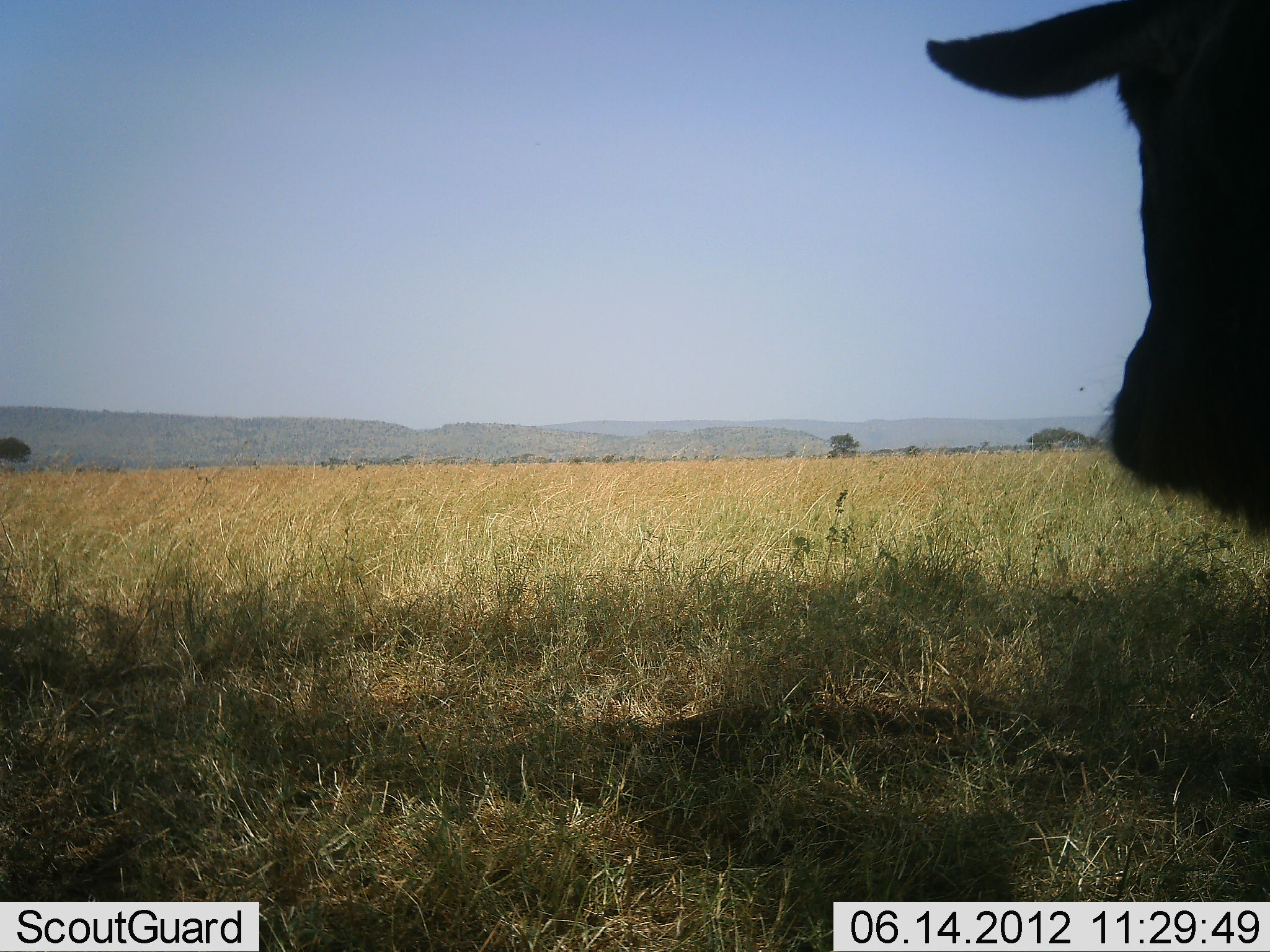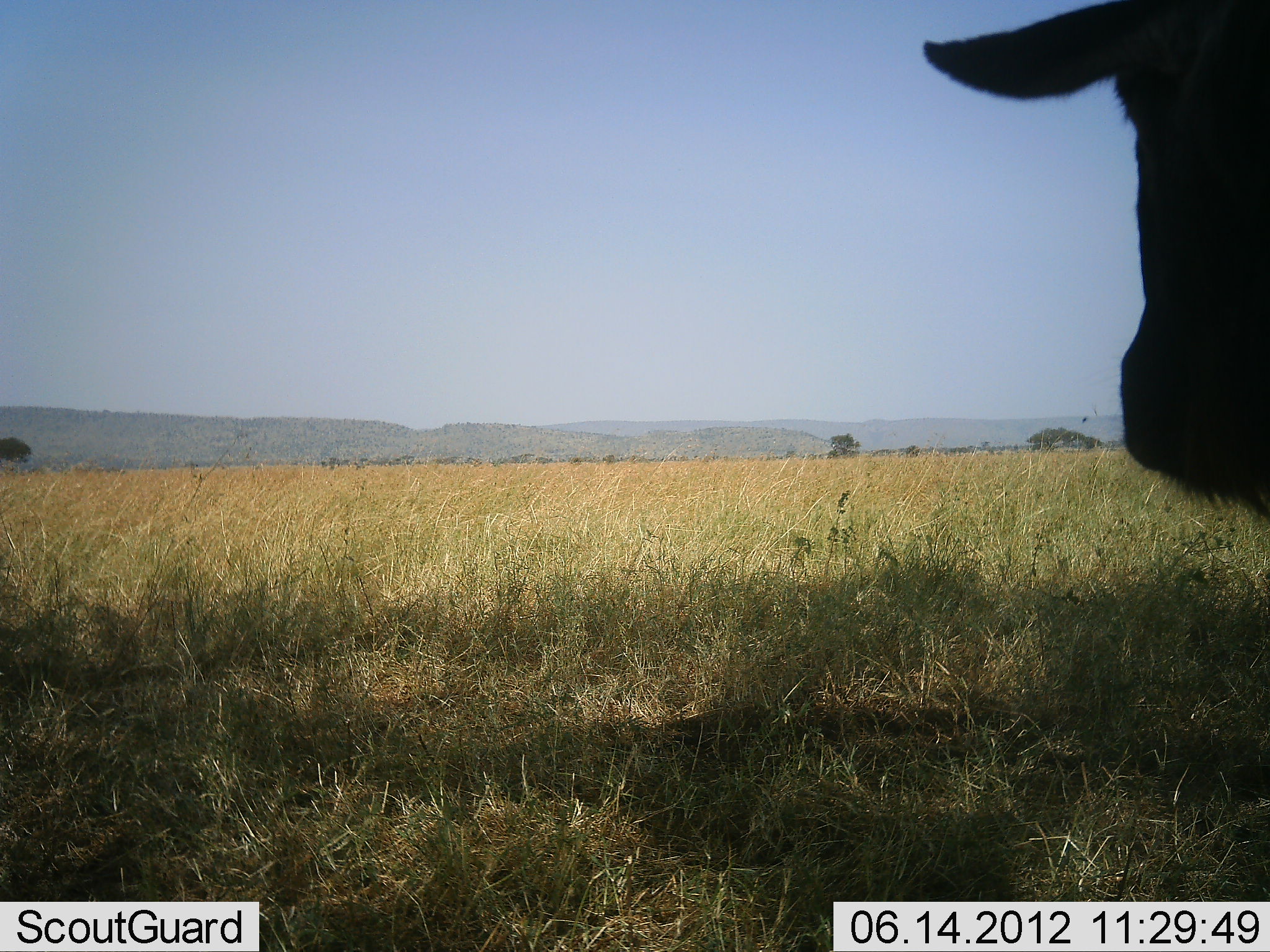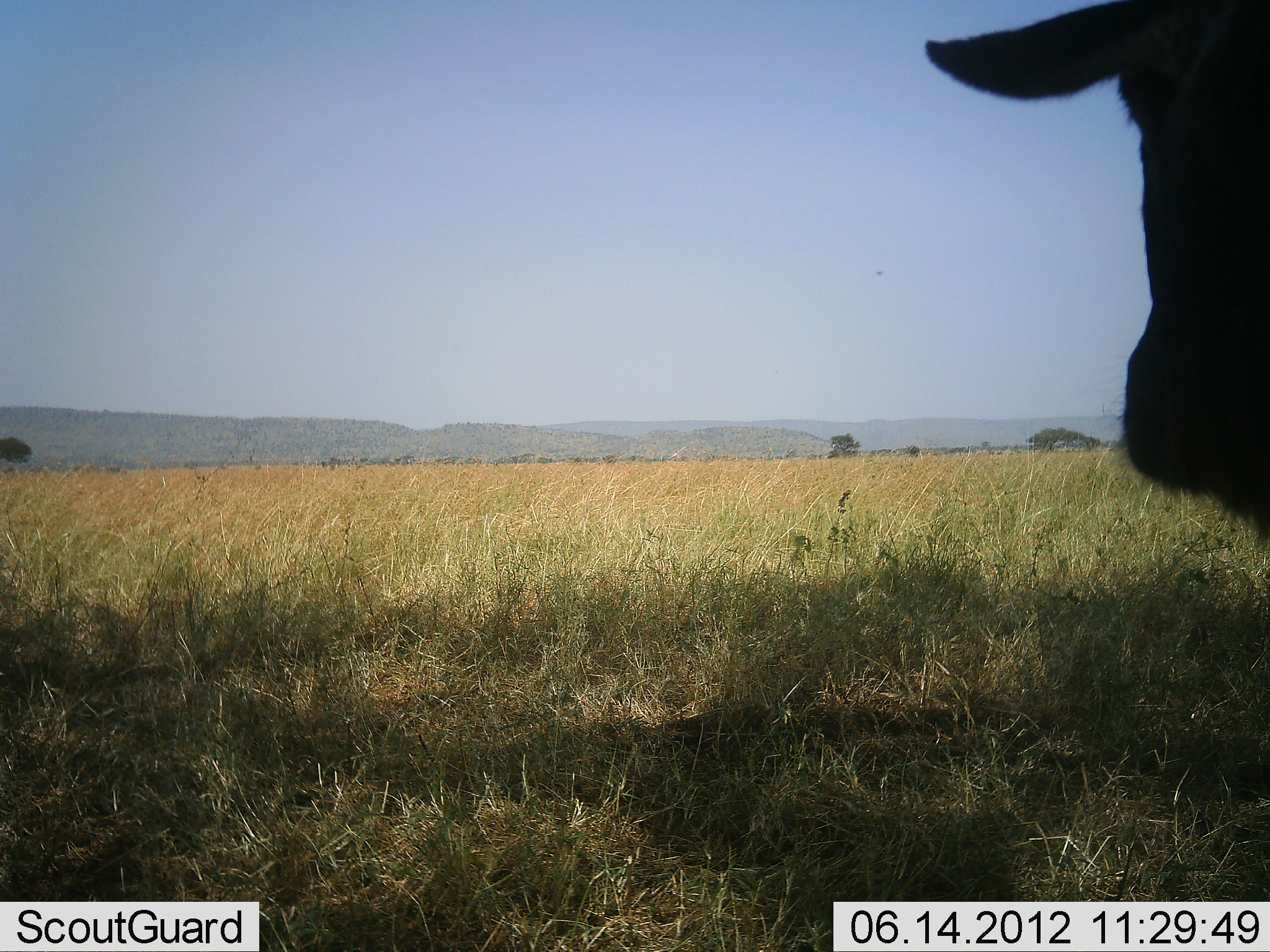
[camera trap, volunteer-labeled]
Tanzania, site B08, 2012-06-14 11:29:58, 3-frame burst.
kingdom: Animalia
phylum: Chordata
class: Mammalia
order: Artiodactyla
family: Bovidae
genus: Connochaetes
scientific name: Connochaetes taurinus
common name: blue wildebeest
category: wildebeest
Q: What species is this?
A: Wildebeest (blue wildebeest) (Connochaetes taurinus).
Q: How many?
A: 1.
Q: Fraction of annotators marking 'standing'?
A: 90%.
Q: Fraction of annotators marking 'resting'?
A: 0%.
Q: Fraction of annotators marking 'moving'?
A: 0%.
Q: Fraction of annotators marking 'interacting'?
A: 0%.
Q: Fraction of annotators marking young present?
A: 0%.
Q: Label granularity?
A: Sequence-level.